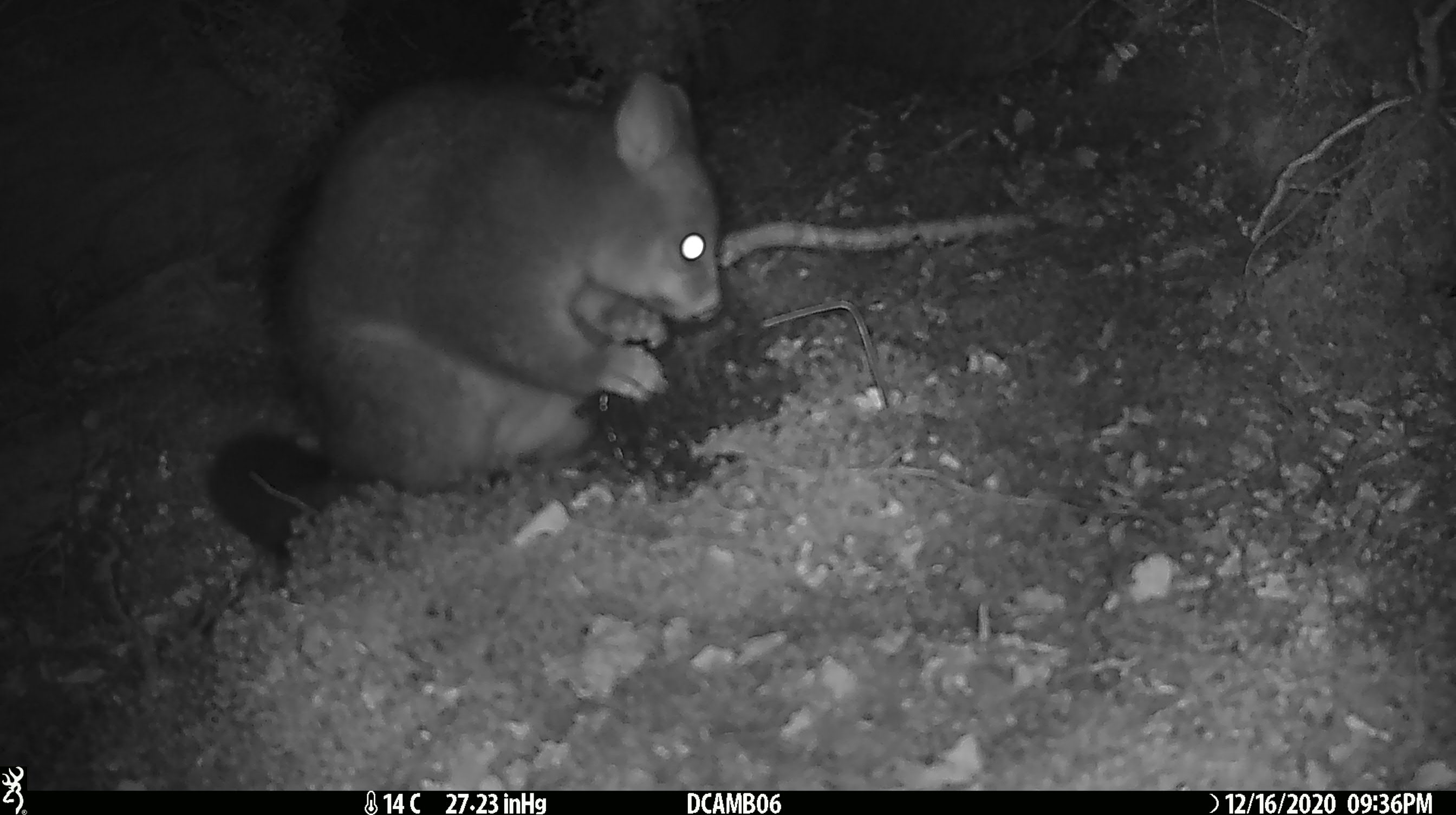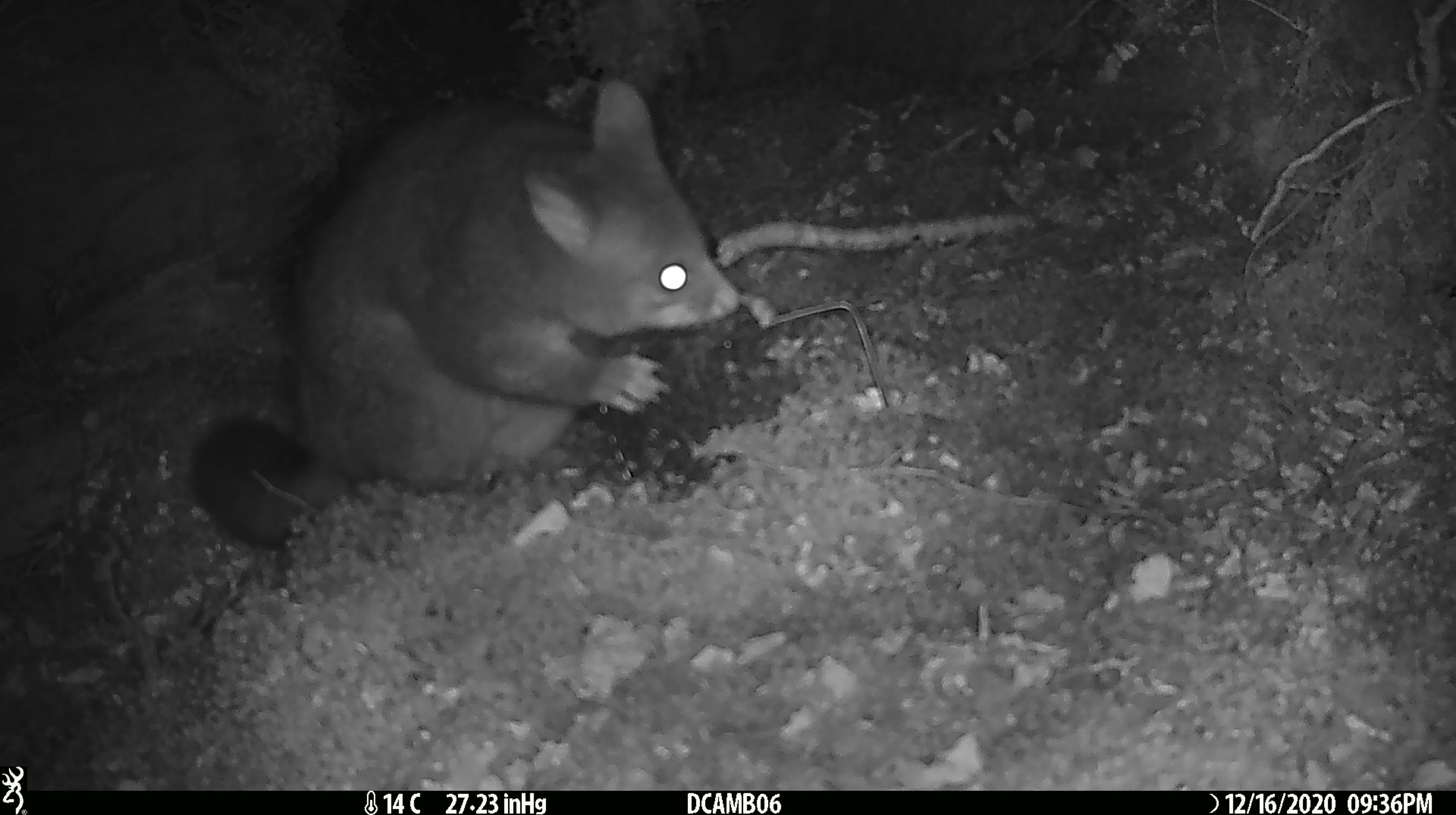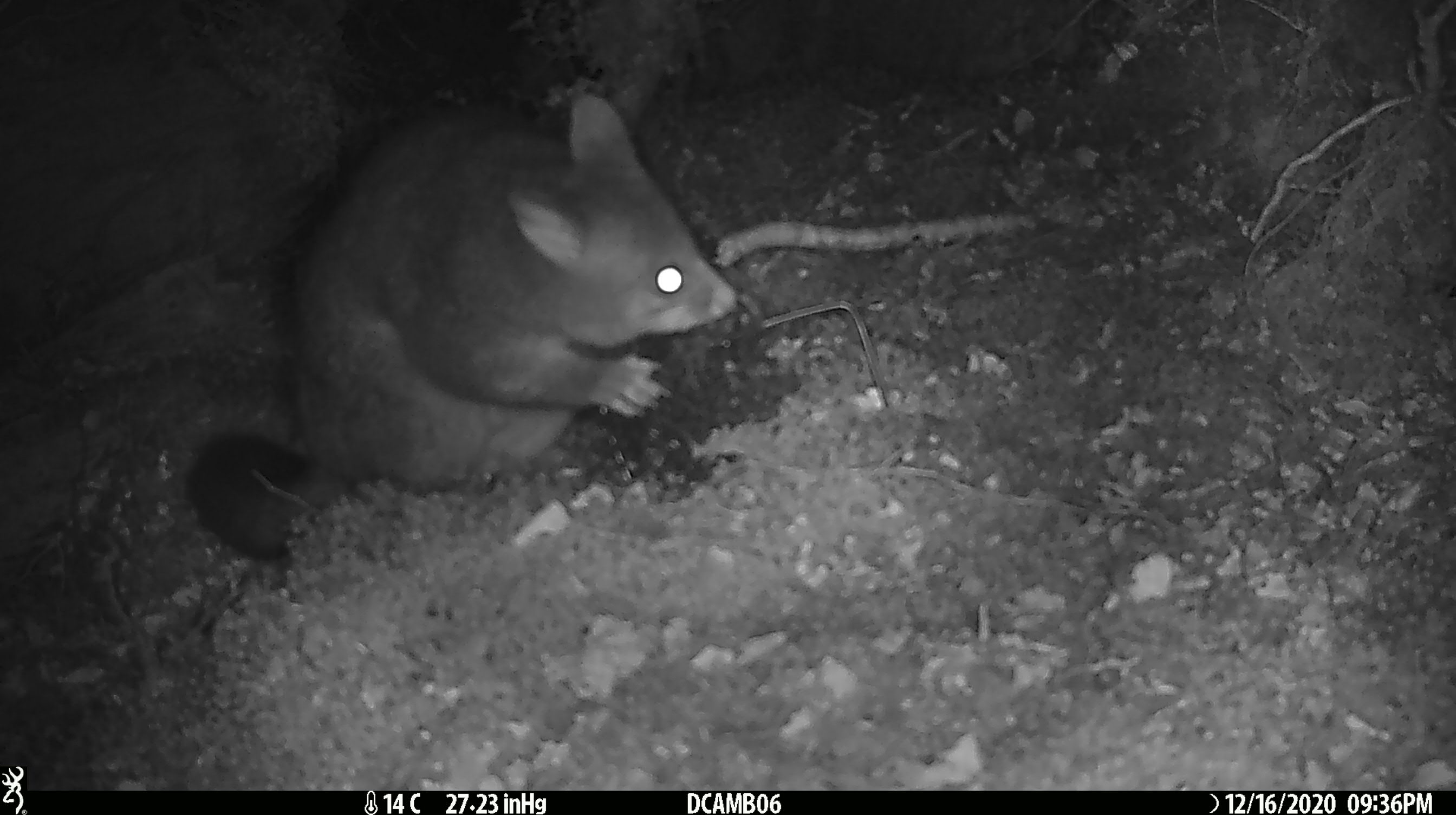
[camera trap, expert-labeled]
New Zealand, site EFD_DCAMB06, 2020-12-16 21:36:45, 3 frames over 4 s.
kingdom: Animalia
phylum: Chordata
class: Mammalia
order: Diprotodontia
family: Phalangeridae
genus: Trichosurus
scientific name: Trichosurus vulpecula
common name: common brushtail possum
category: possum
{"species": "possum (common brushtail possum) (Trichosurus vulpecula)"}